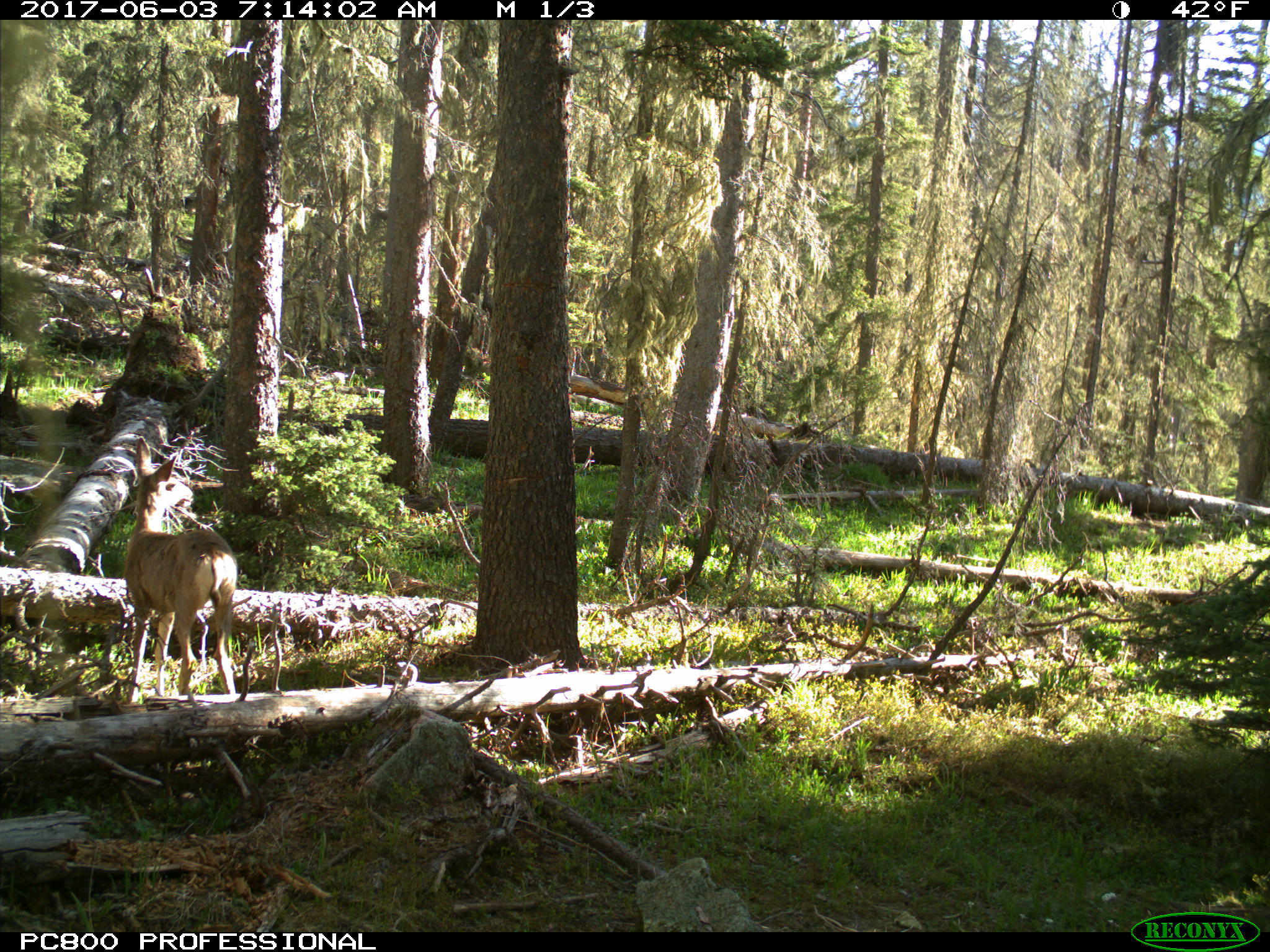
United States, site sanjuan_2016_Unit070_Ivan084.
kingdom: Animalia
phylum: Chordata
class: Mammalia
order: Artiodactyla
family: Cervidae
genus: Odocoileus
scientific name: Odocoileus hemionus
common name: mule deer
Odocoileus hemionus (mule deer).